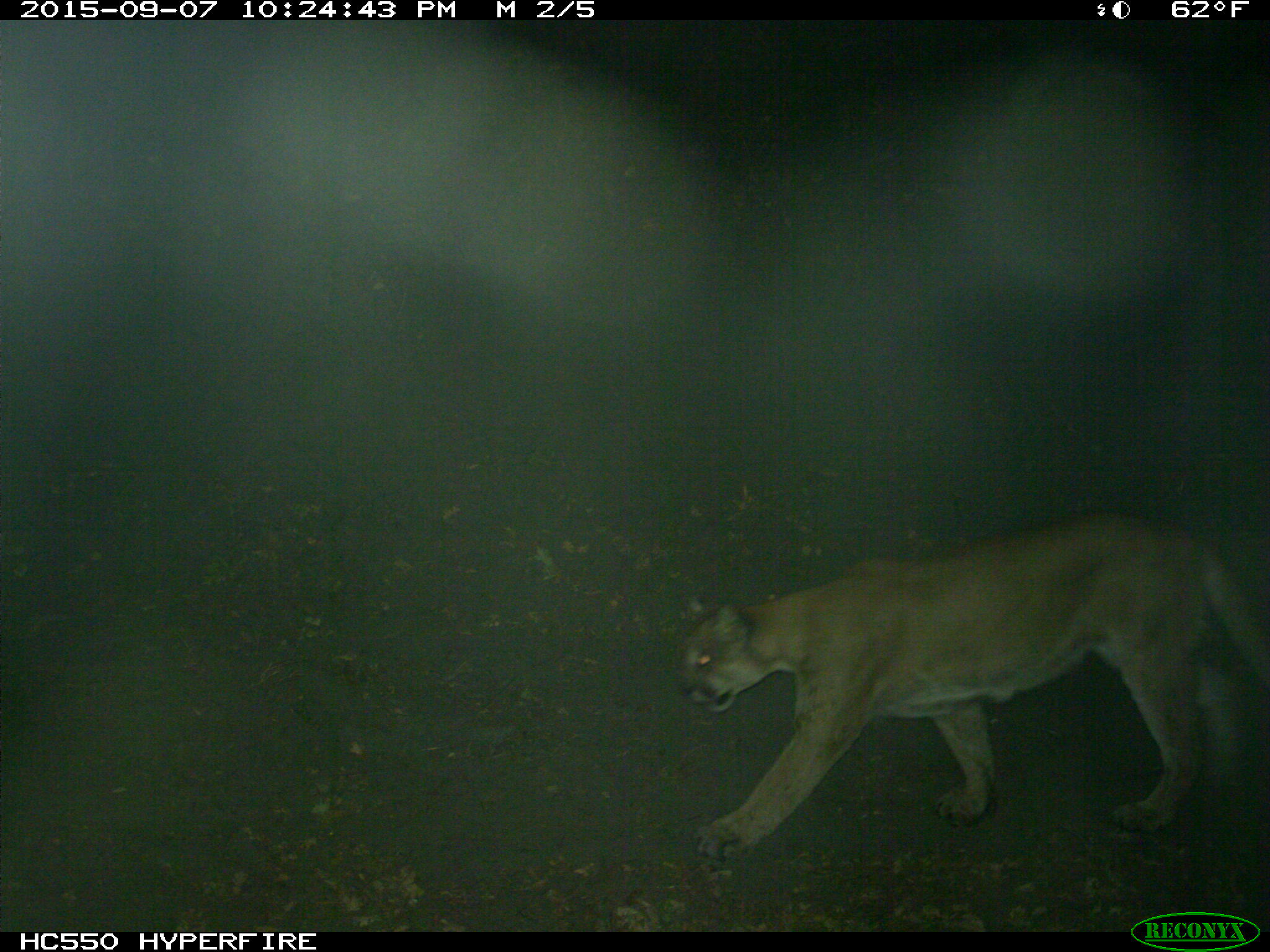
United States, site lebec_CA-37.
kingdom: Animalia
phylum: Chordata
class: Mammalia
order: Carnivora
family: Felidae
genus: Puma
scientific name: Puma concolor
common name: mountain lion